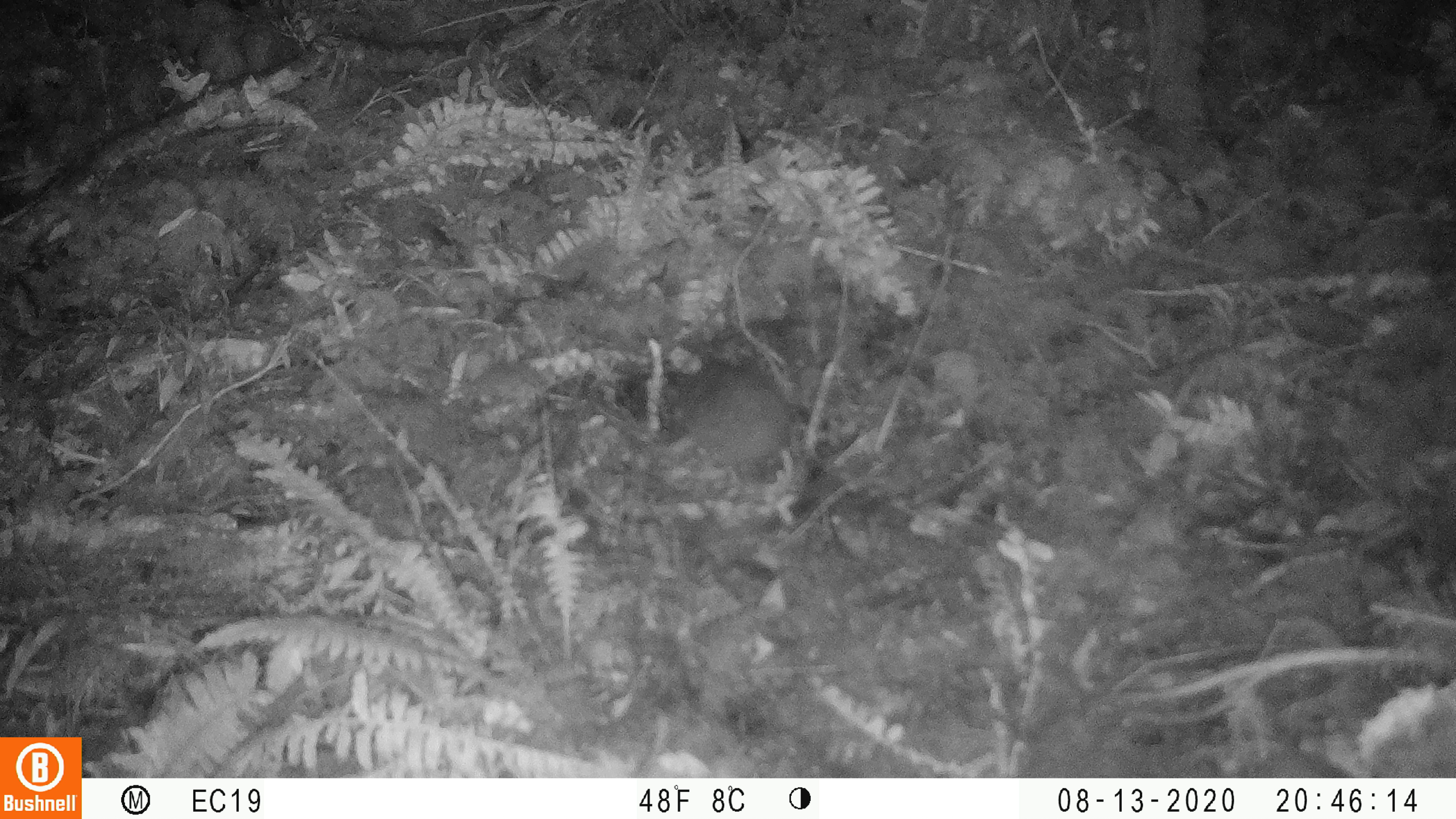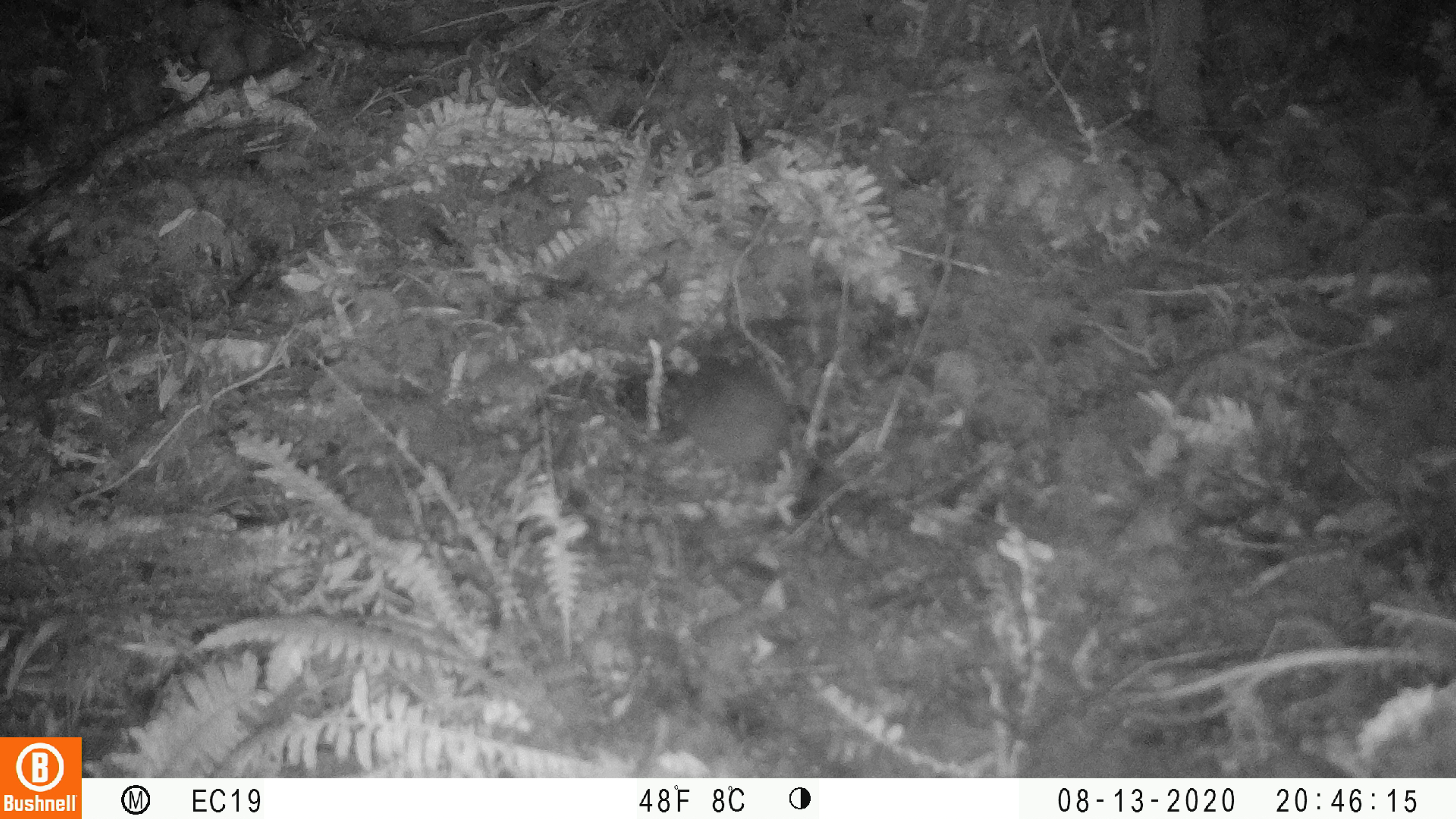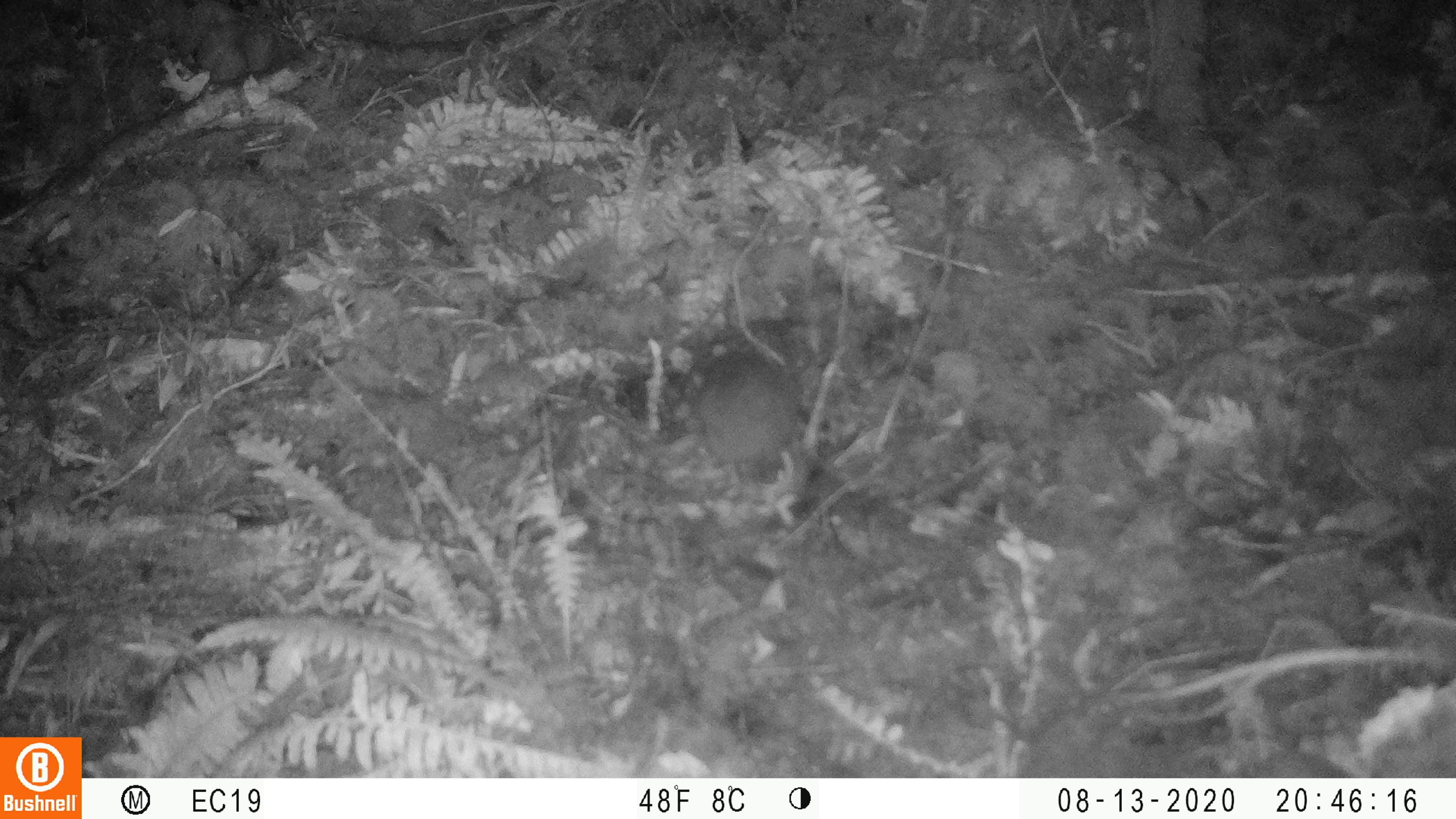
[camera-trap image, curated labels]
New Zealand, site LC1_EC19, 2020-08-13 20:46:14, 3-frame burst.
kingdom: Animalia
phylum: Chordata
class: Mammalia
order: Rodentia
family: Muridae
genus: Rattus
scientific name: Rattus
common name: rat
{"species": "rat (Rattus)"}